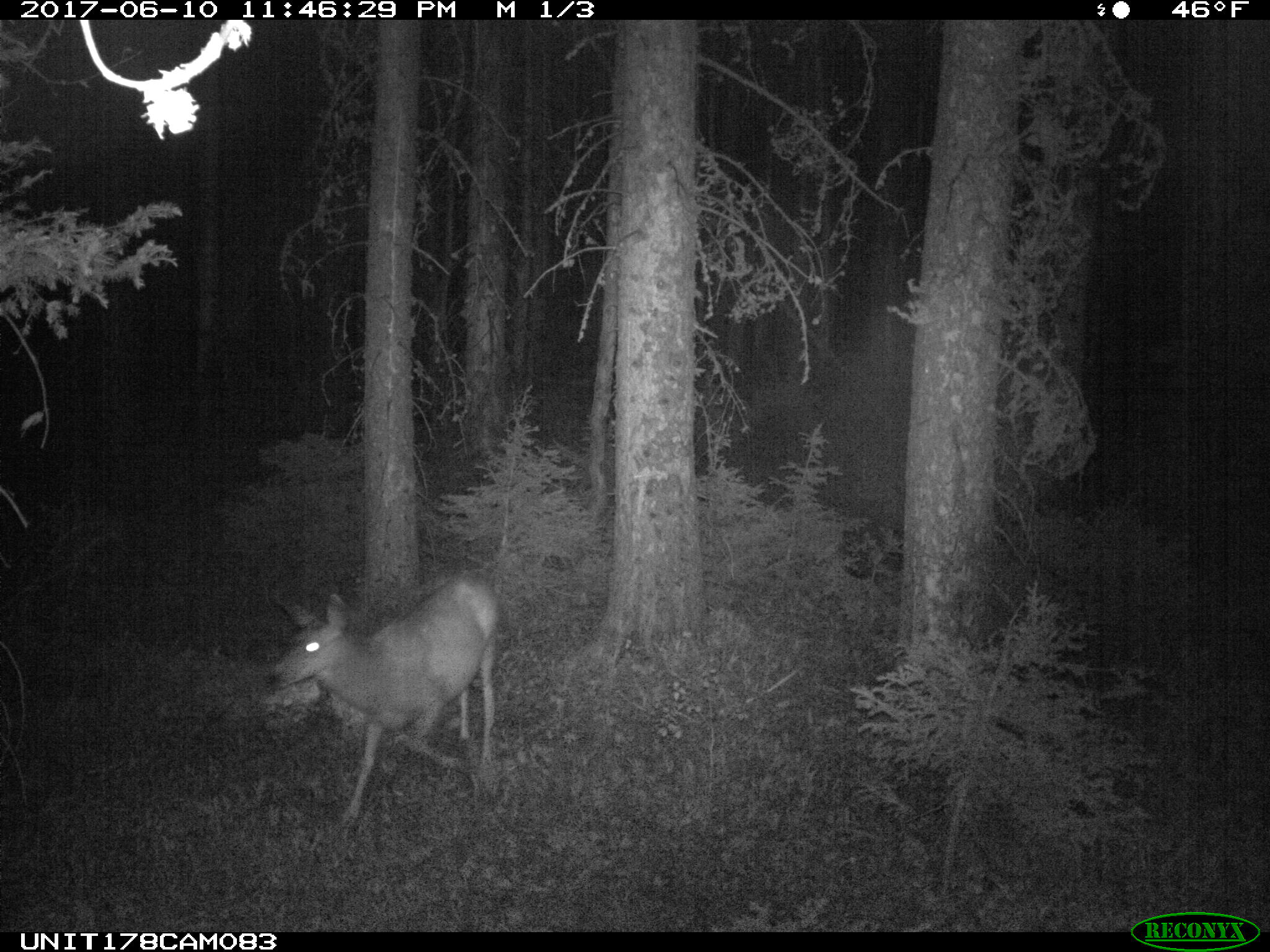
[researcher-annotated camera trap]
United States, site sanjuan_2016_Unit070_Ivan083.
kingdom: Animalia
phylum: Chordata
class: Mammalia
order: Artiodactyla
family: Cervidae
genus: Odocoileus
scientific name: Odocoileus hemionus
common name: mule deer